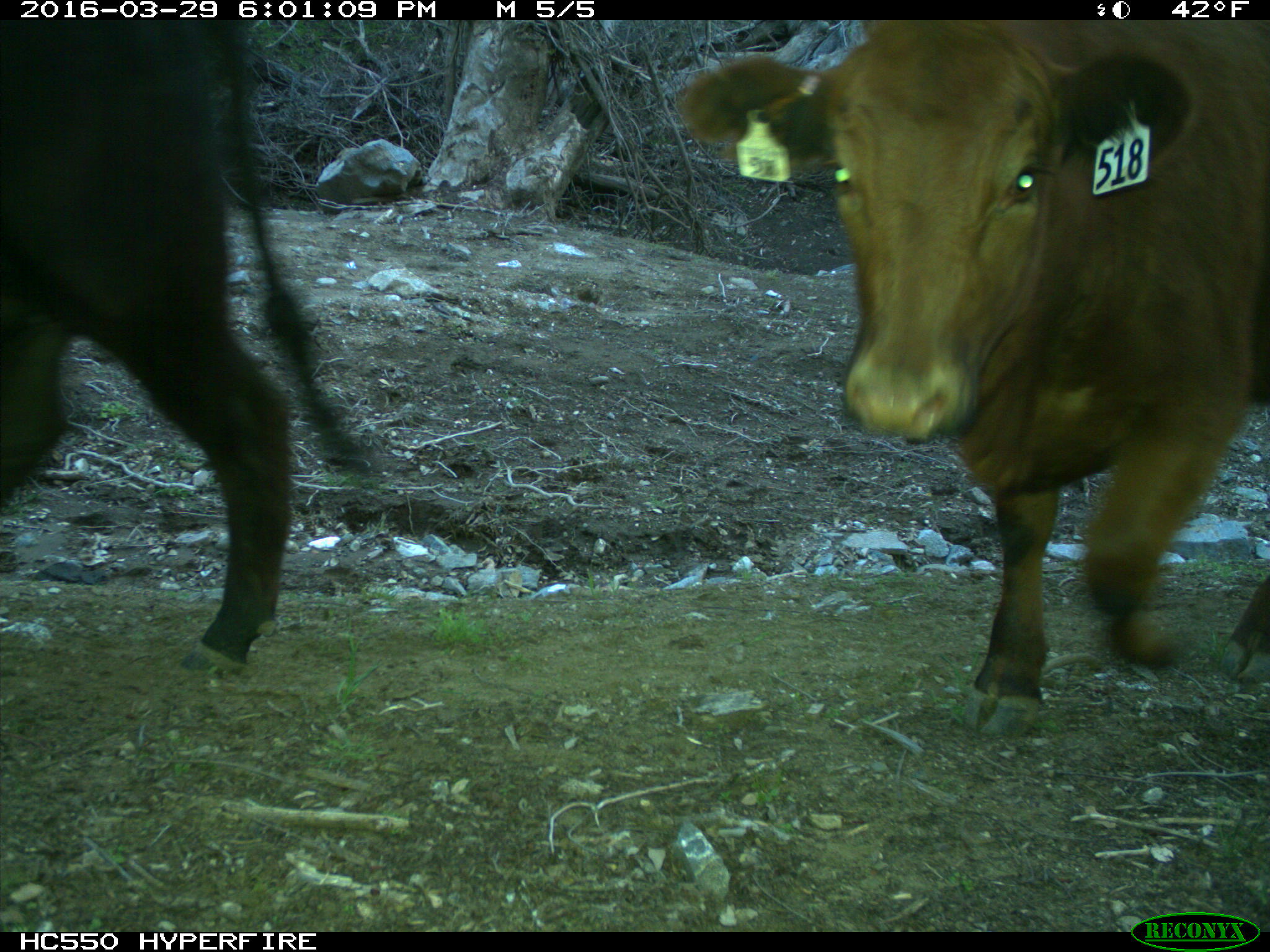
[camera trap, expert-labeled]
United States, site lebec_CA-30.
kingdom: Animalia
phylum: Chordata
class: Mammalia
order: Artiodactyla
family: Bovidae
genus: Bos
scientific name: Bos taurus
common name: domestic cow